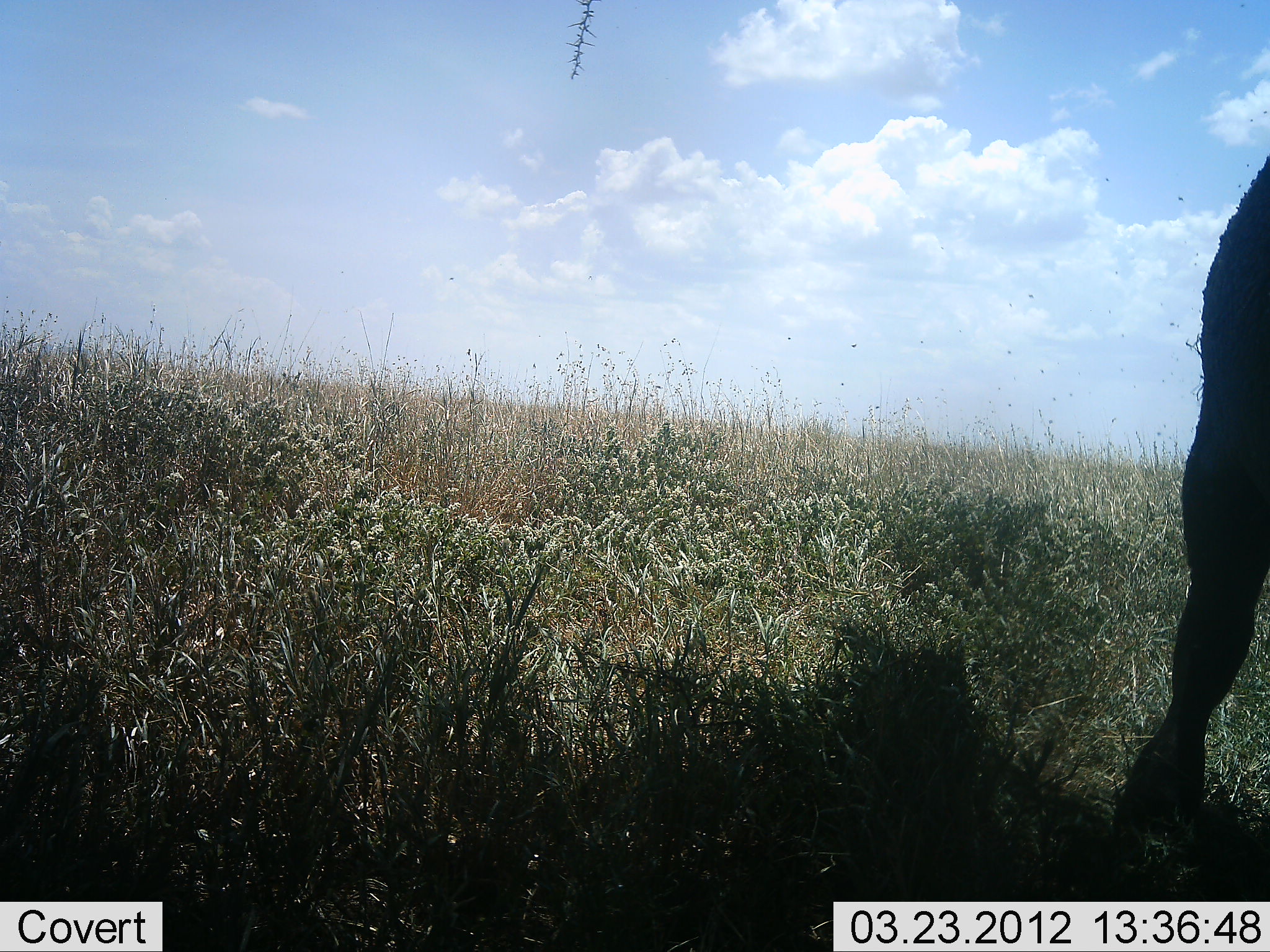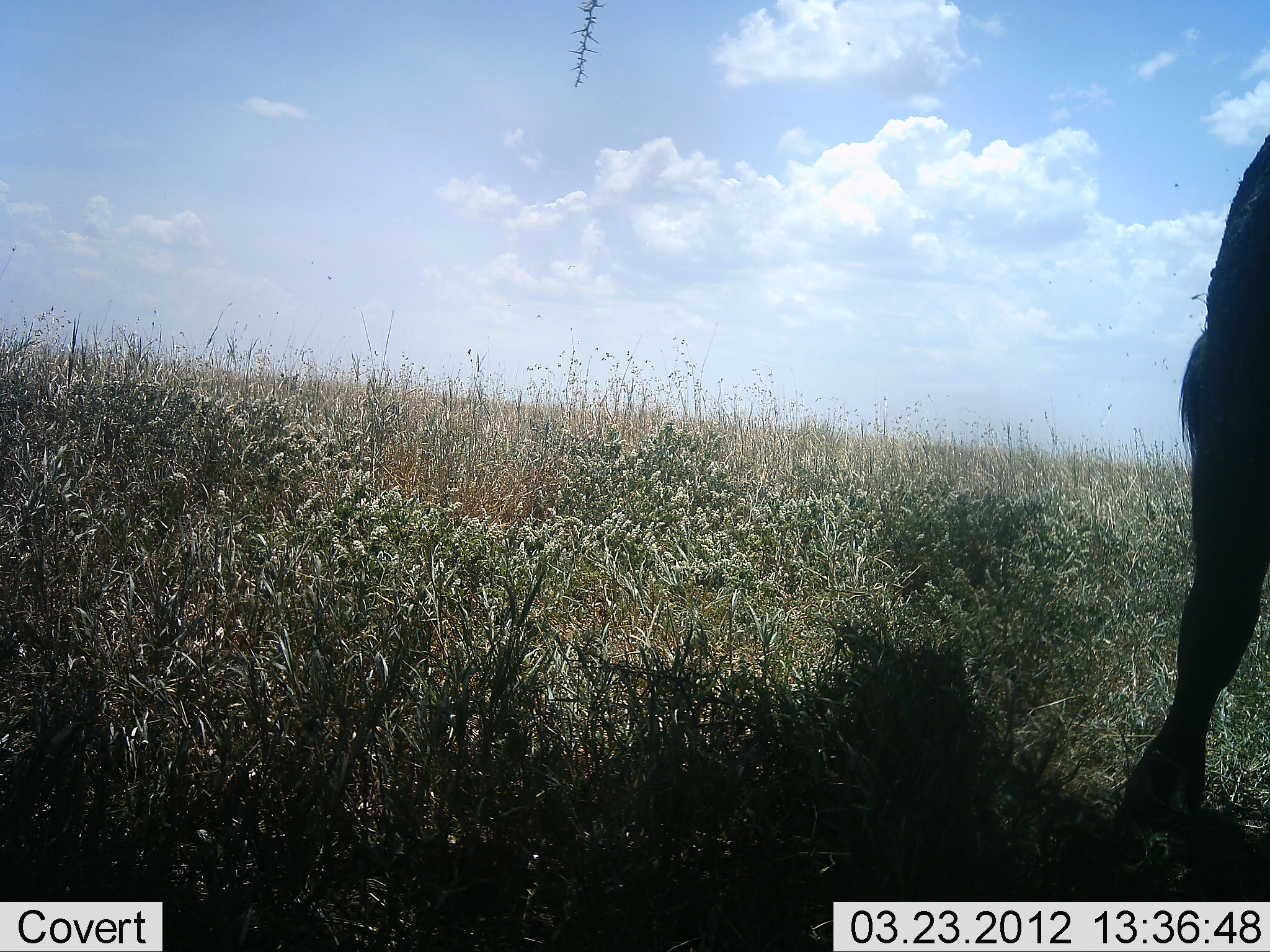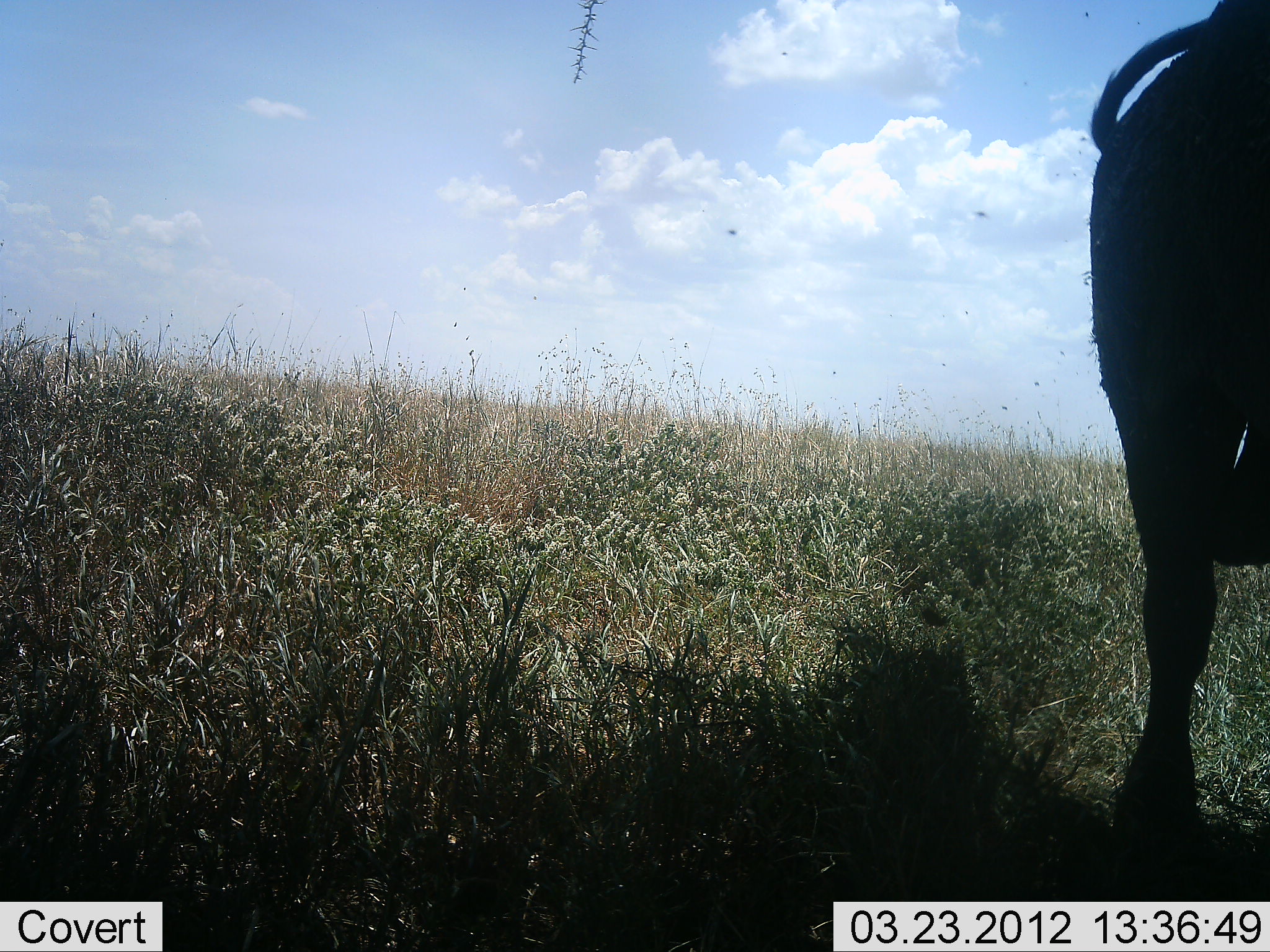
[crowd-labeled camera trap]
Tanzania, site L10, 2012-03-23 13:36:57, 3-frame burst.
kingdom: Animalia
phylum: Chordata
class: Mammalia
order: Artiodactyla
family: Bovidae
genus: Syncerus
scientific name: Syncerus caffer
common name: cape buffalo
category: buffalo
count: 1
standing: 93%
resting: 0%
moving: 14%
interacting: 0%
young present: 0%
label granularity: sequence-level